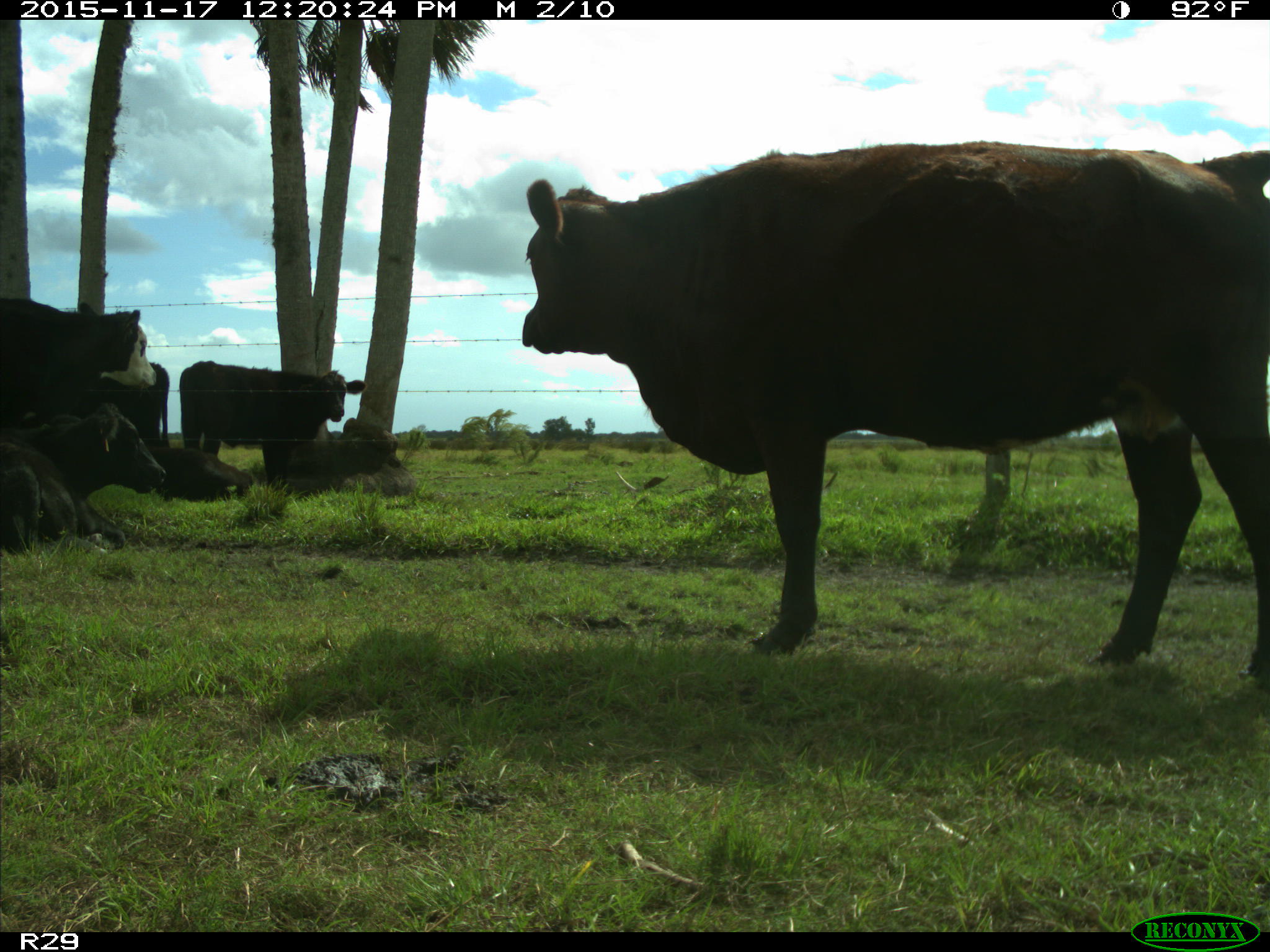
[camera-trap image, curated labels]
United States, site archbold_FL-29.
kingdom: Animalia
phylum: Chordata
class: Mammalia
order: Artiodactyla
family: Bovidae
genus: Bos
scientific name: Bos taurus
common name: domestic cow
Bos taurus (domestic cow).